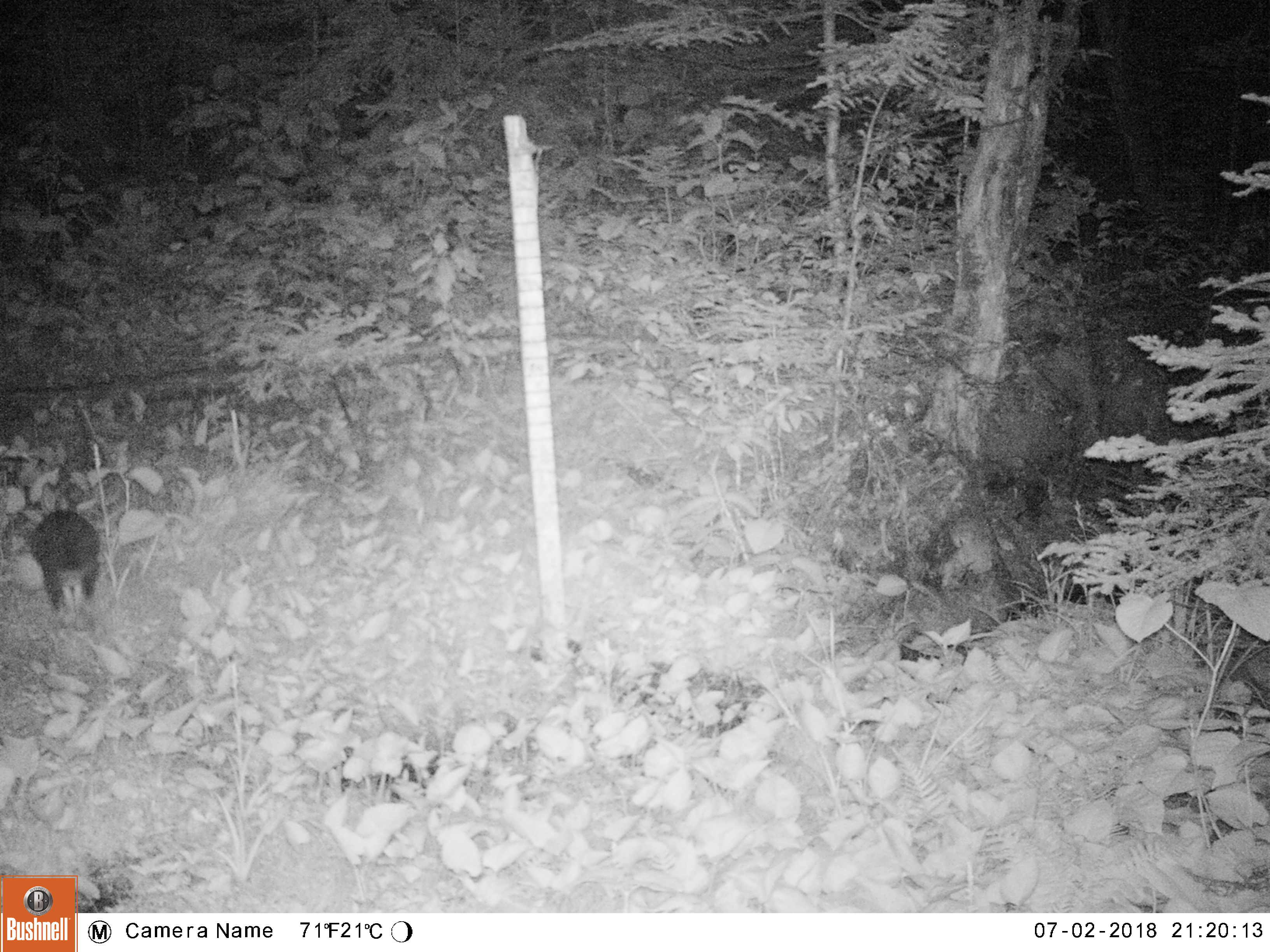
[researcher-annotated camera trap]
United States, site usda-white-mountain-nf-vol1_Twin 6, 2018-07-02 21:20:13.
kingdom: Animalia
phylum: Chordata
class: Mammalia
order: Lagomorpha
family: Leporidae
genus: Lepus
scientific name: Lepus americanus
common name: snowshoe hare